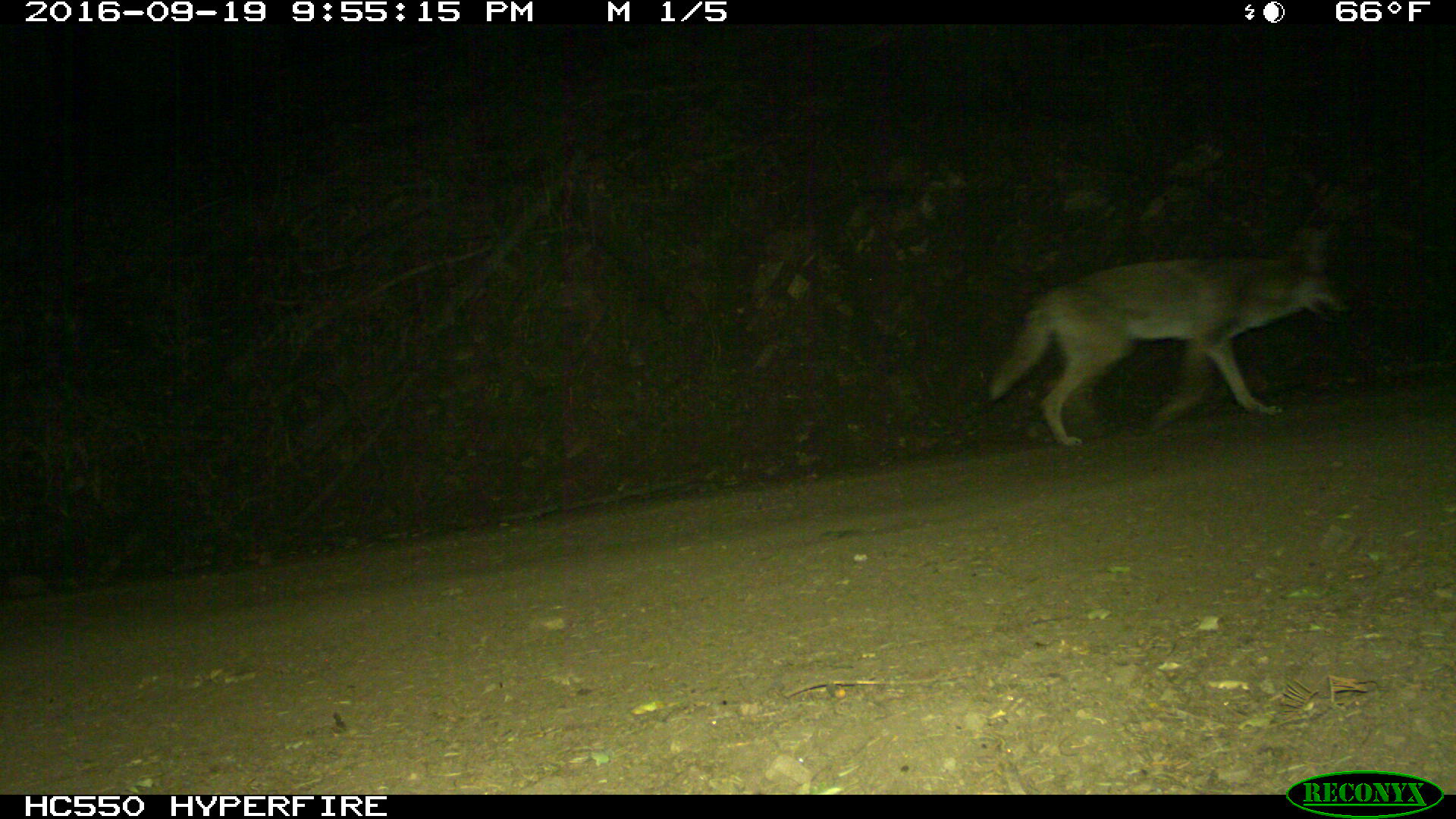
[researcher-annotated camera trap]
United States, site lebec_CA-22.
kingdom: Animalia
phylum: Chordata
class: Mammalia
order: Carnivora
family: Canidae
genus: Canis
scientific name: Canis latrans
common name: coyote